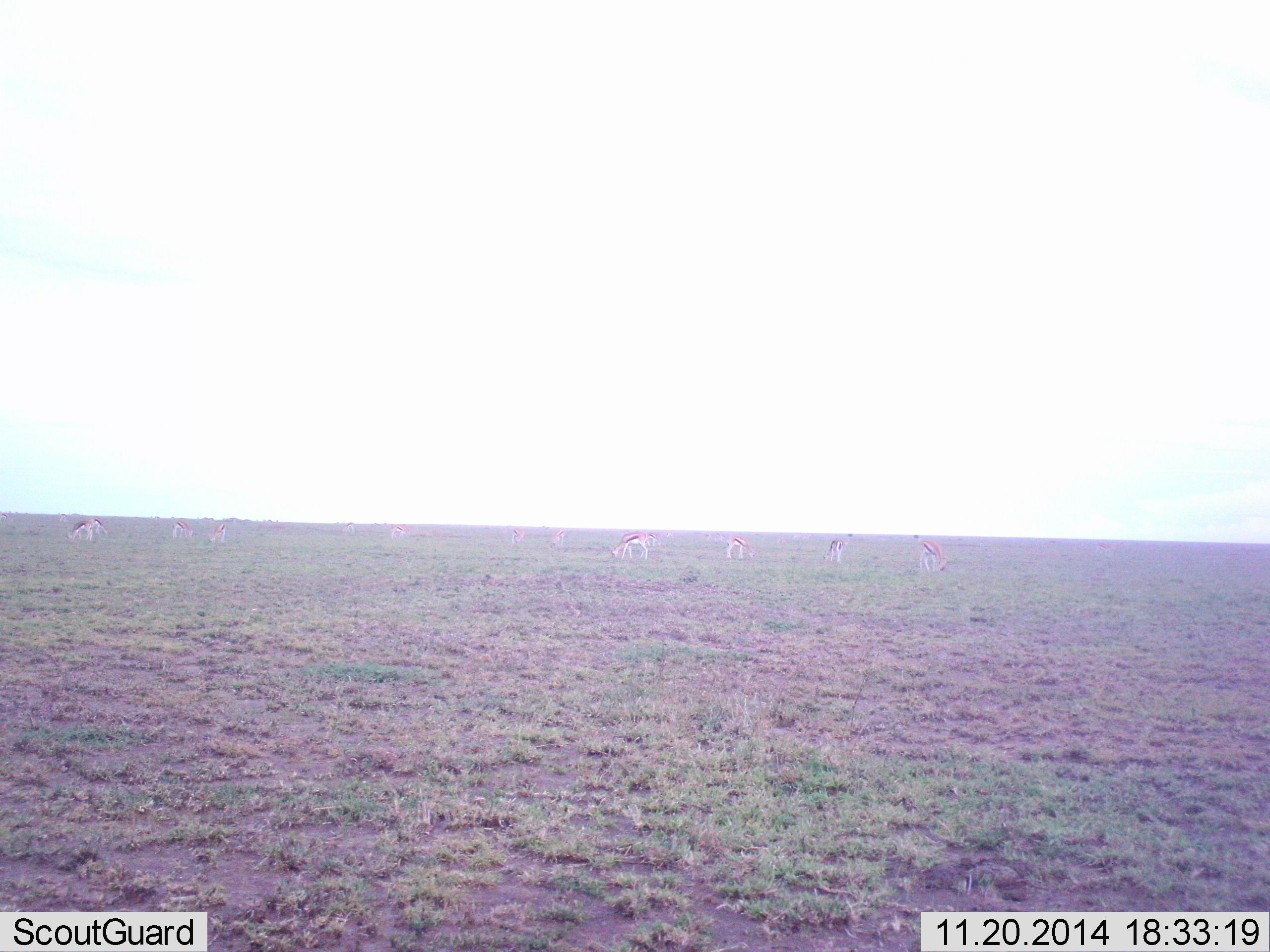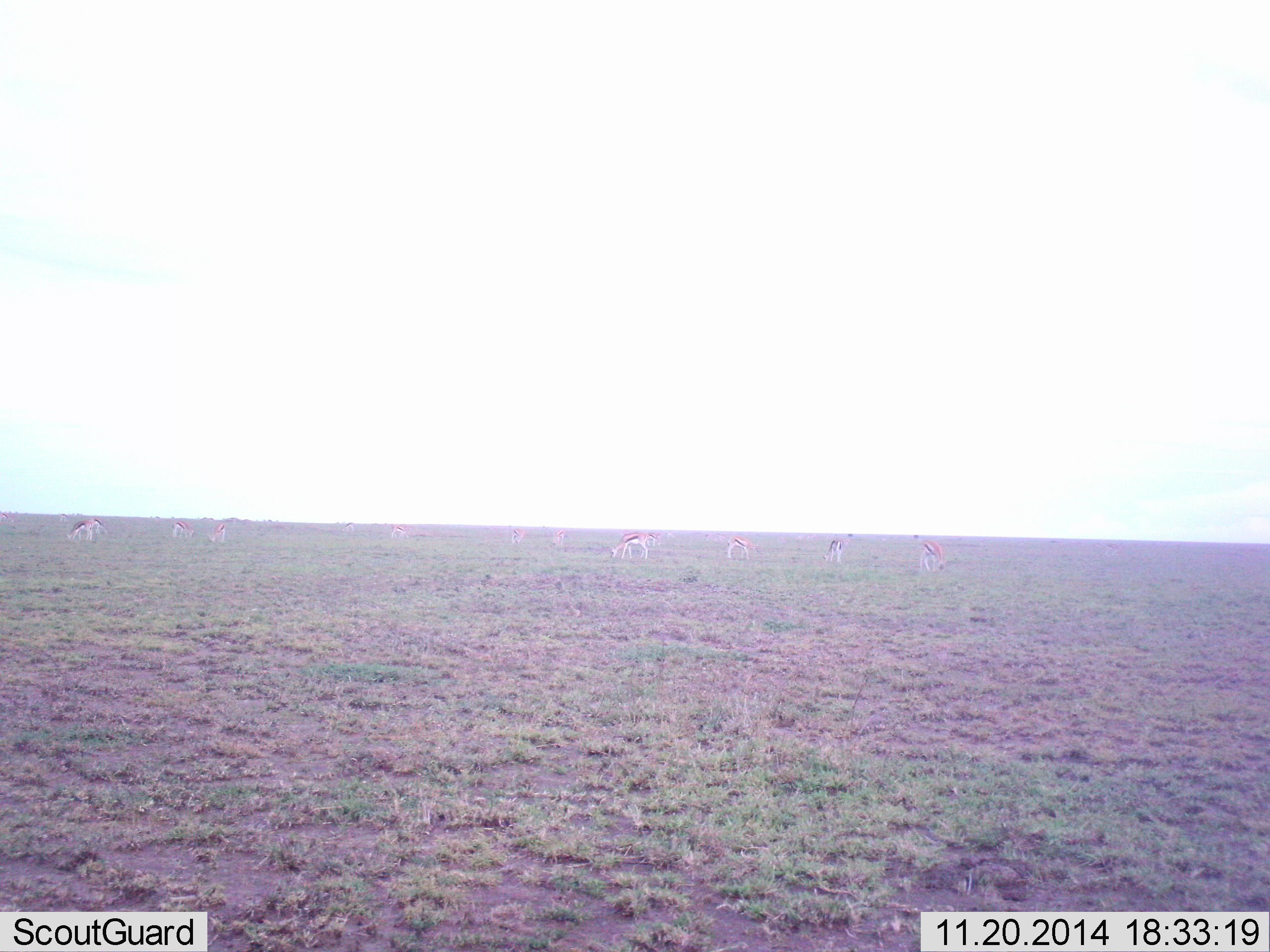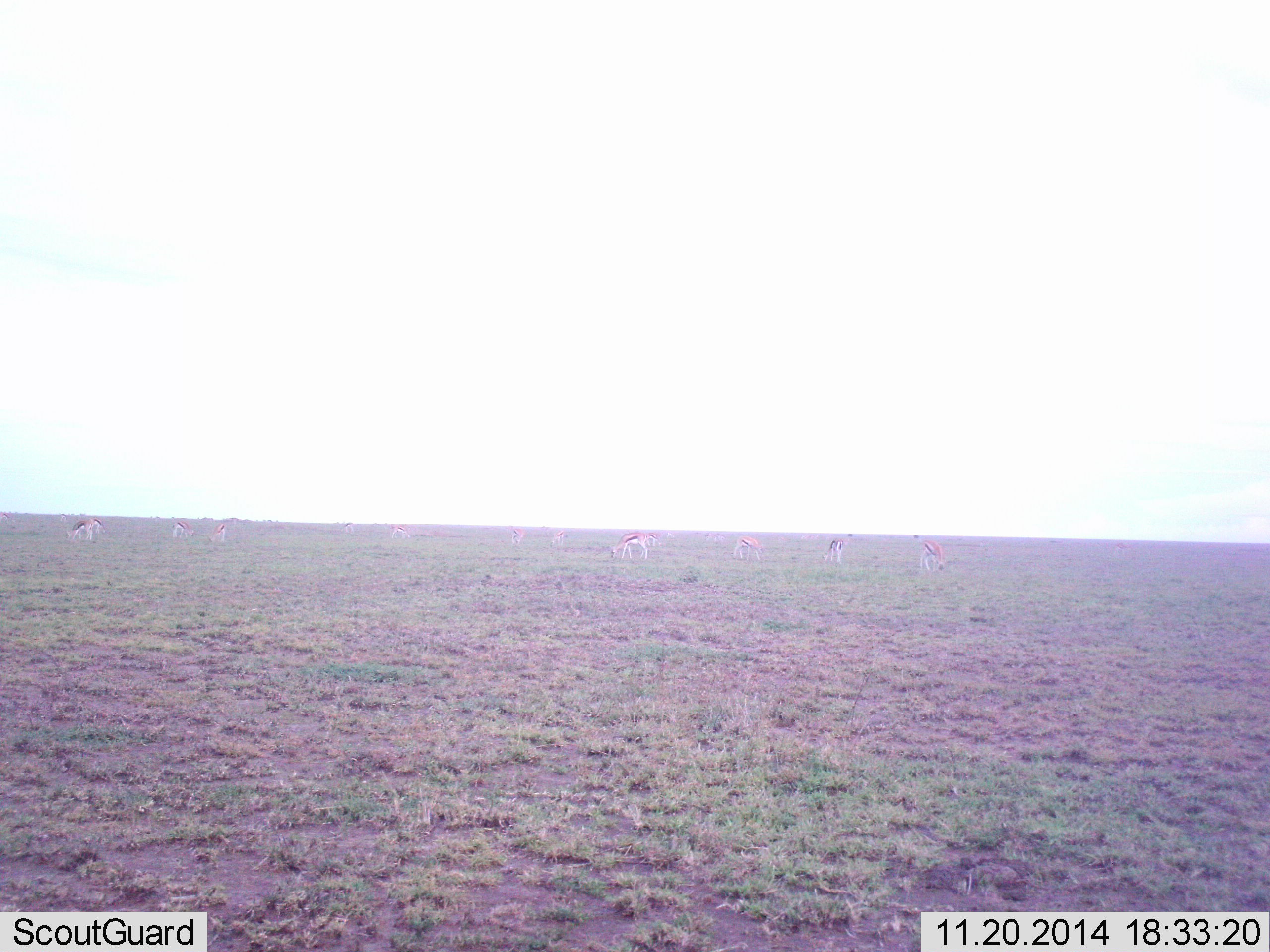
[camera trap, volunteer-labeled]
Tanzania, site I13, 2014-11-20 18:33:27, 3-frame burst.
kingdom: Animalia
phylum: Chordata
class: Mammalia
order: Artiodactyla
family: Bovidae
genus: Eudorcas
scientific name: Eudorcas thomsonii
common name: thomson's gazelle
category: gazellethomsons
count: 11-50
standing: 50%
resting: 0%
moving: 0%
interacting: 0%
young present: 0%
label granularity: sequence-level